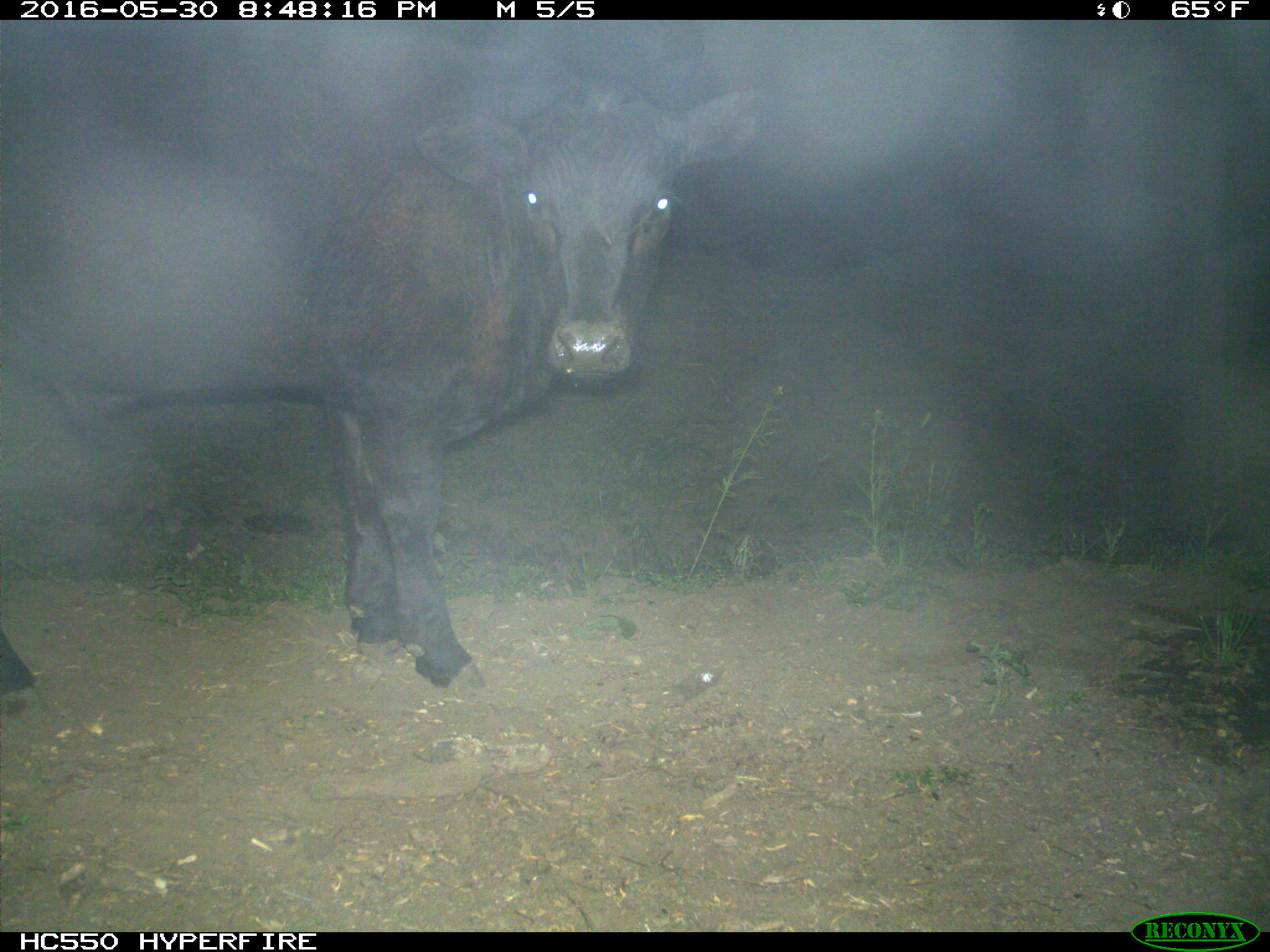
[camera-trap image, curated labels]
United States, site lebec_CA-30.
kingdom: Animalia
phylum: Chordata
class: Mammalia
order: Artiodactyla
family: Bovidae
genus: Bos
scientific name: Bos taurus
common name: domestic cow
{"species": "Bos taurus (domestic cow)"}